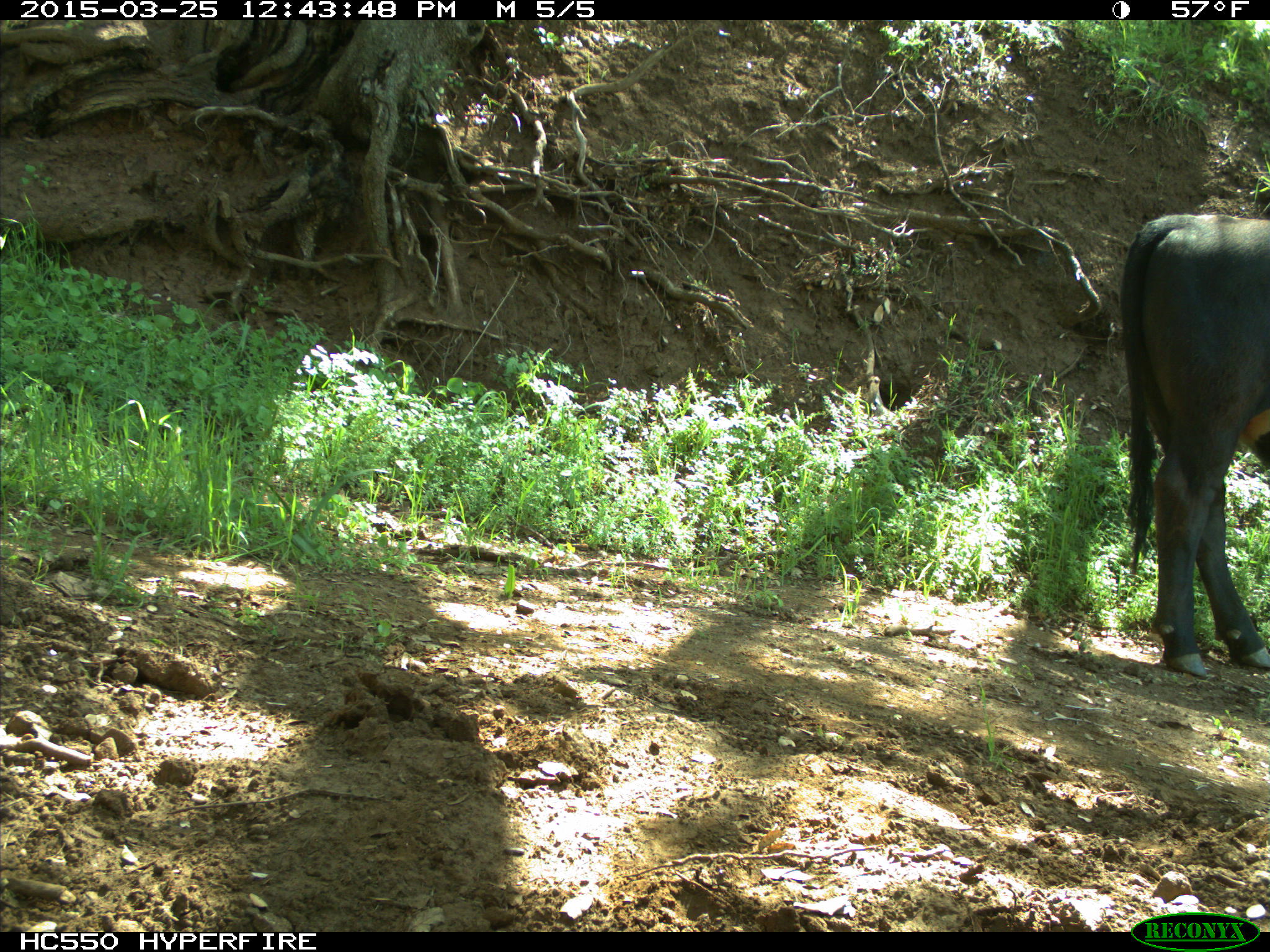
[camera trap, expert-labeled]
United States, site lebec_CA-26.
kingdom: Animalia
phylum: Chordata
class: Mammalia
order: Artiodactyla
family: Bovidae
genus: Bos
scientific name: Bos taurus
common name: domestic cow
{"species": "Bos taurus (domestic cow)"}